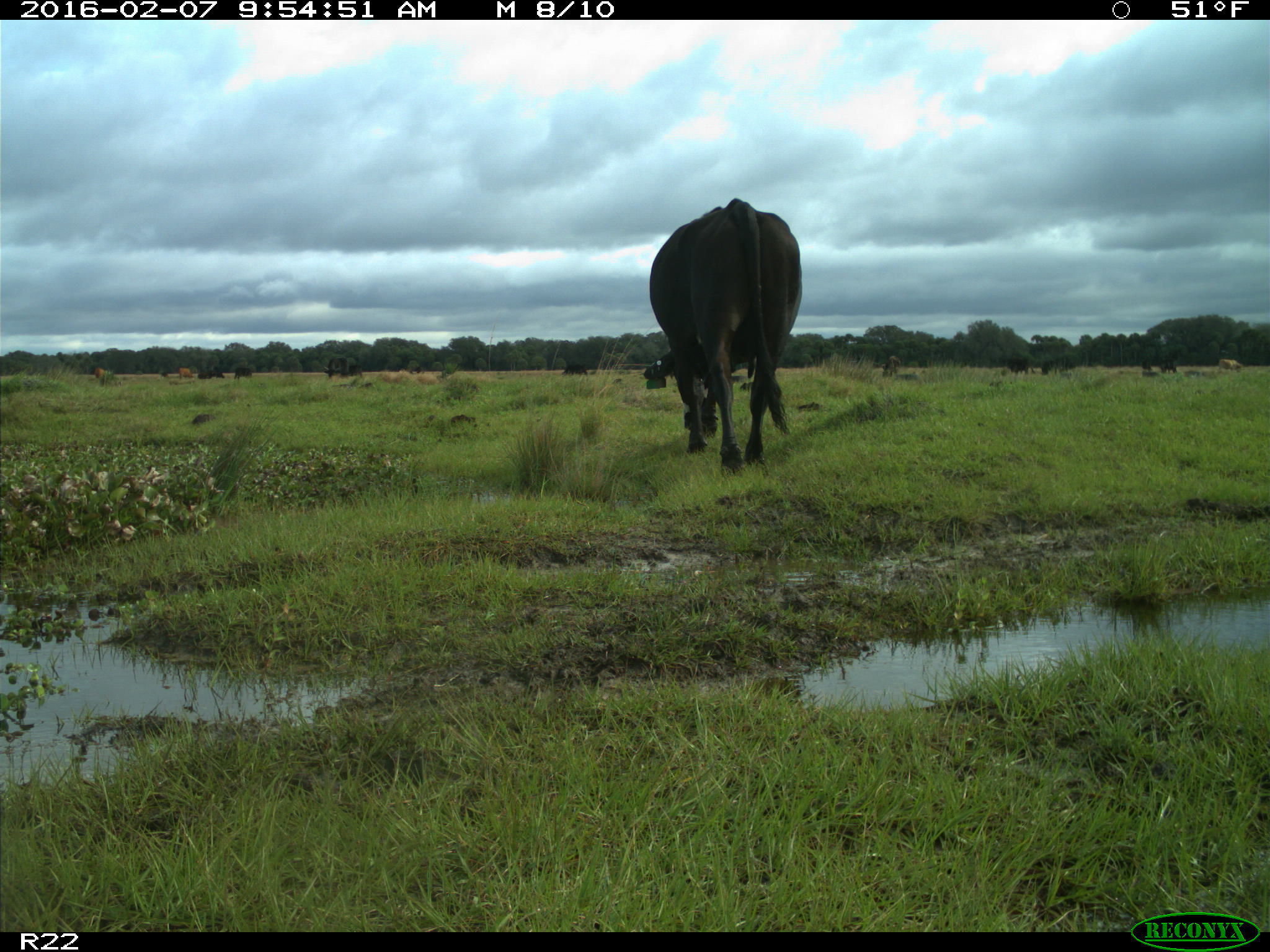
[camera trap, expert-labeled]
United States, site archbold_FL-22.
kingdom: Animalia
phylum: Chordata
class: Mammalia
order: Artiodactyla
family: Bovidae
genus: Bos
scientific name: Bos taurus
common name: domestic cow